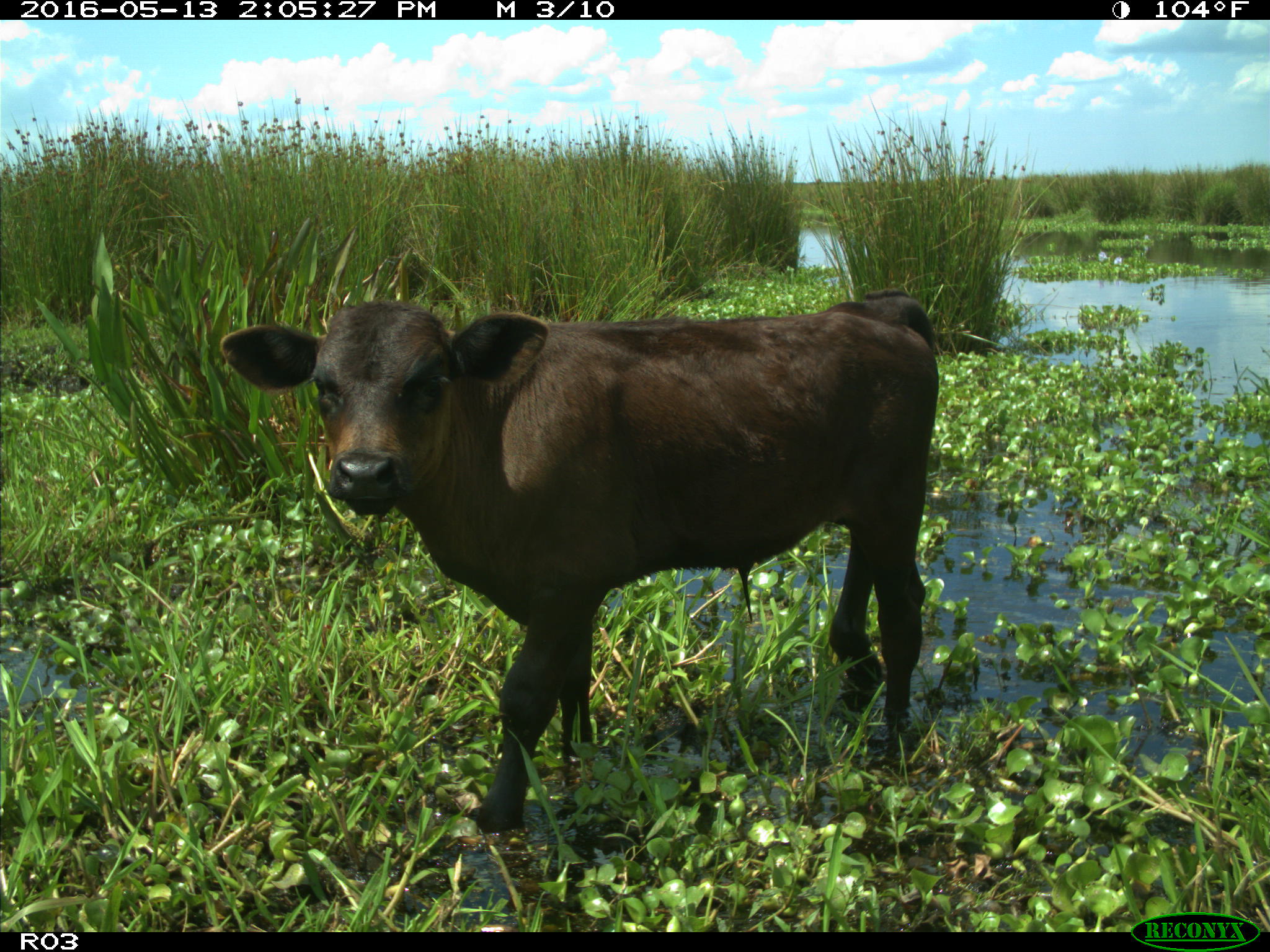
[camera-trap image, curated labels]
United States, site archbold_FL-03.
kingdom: Animalia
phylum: Chordata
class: Mammalia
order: Artiodactyla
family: Bovidae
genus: Bos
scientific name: Bos taurus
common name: domestic cow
Bos taurus (domestic cow).